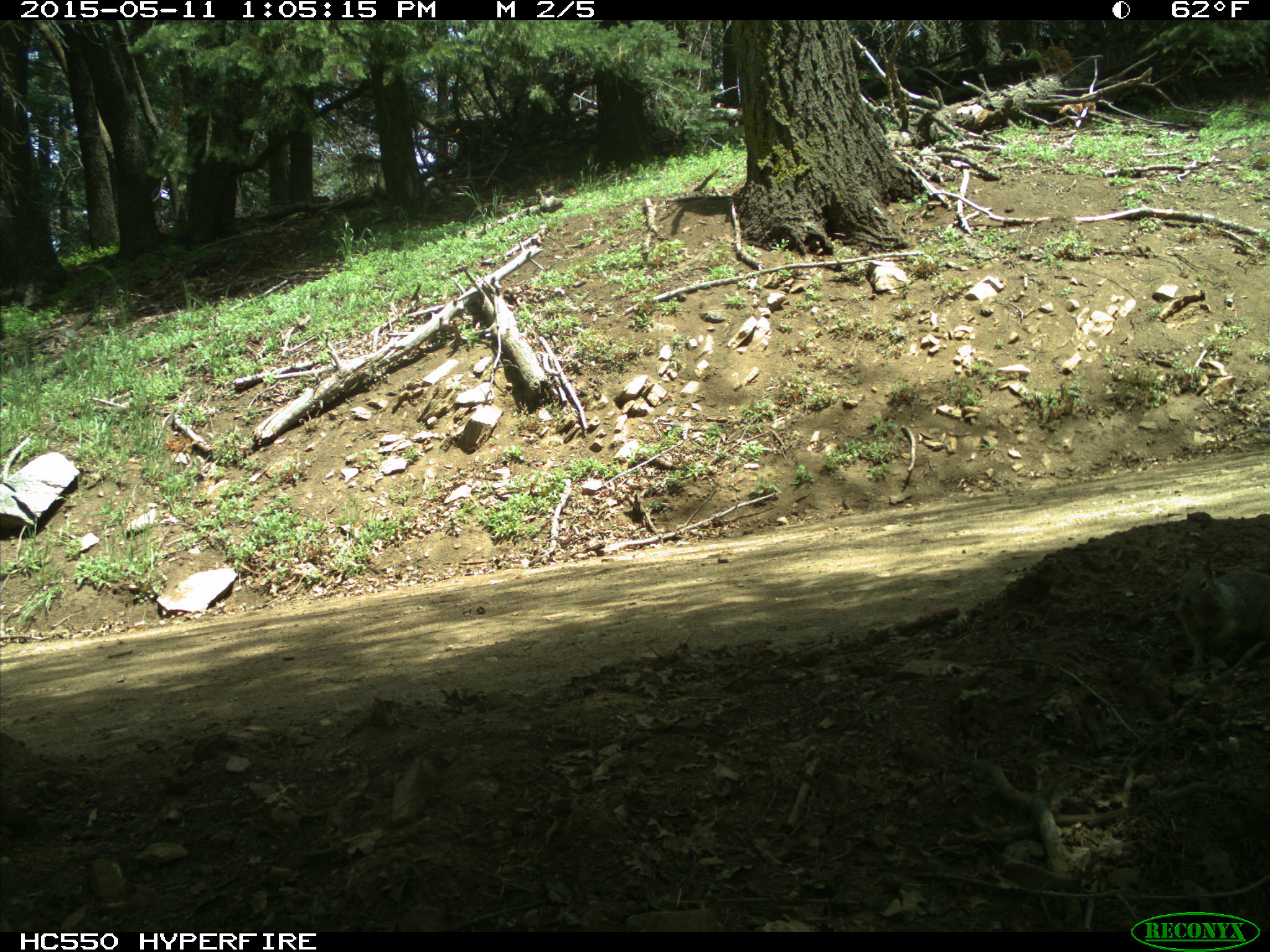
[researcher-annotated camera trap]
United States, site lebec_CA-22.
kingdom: Animalia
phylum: Chordata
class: Mammalia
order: Rodentia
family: Sciuridae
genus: Otospermophilus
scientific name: Otospermophilus beecheyi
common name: california ground squirrel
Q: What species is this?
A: Otospermophilus beecheyi (california ground squirrel).